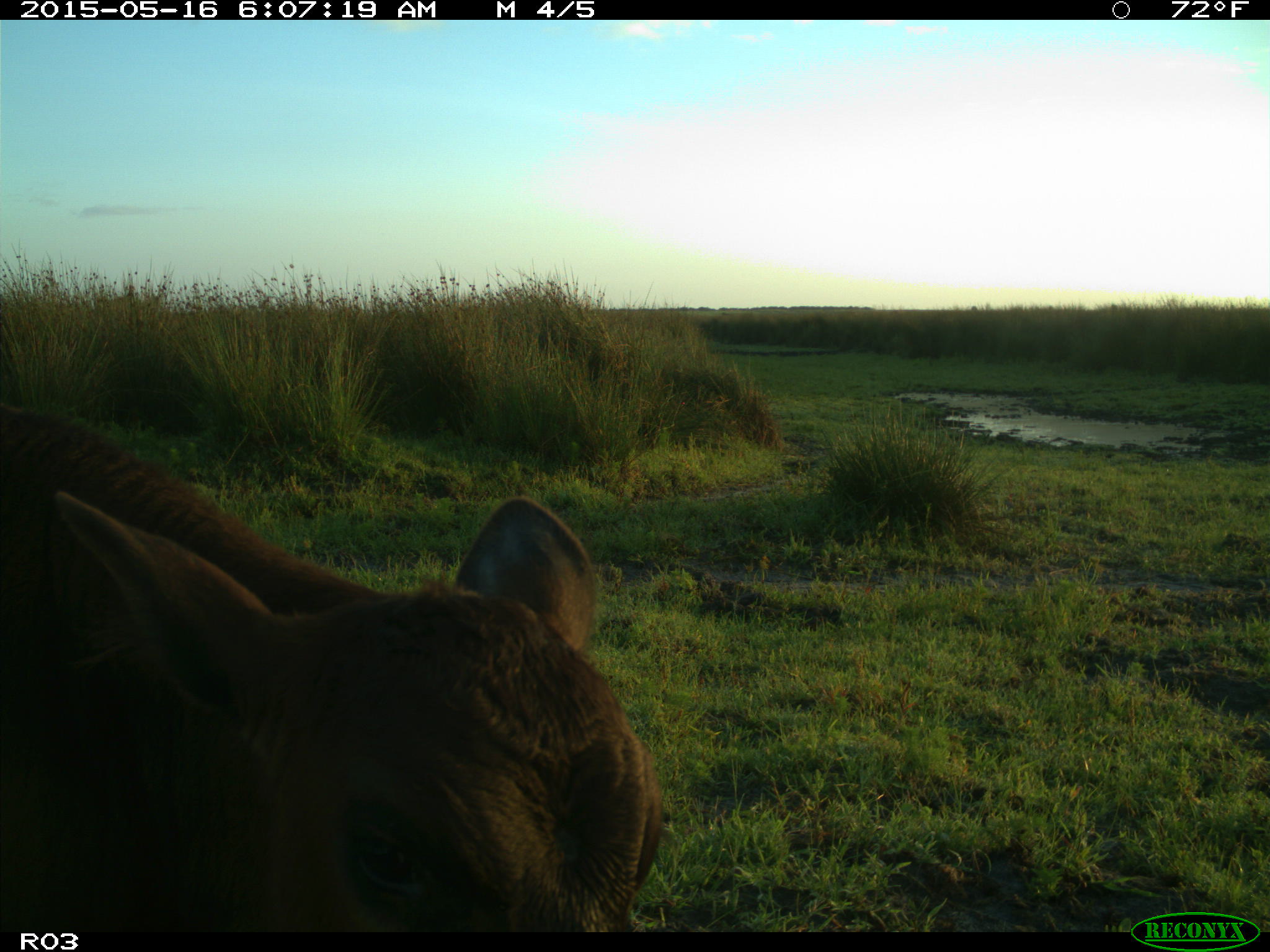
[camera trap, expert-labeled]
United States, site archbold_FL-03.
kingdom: Animalia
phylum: Chordata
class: Mammalia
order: Artiodactyla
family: Bovidae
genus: Bos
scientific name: Bos taurus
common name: domestic cow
Bos taurus (domestic cow).